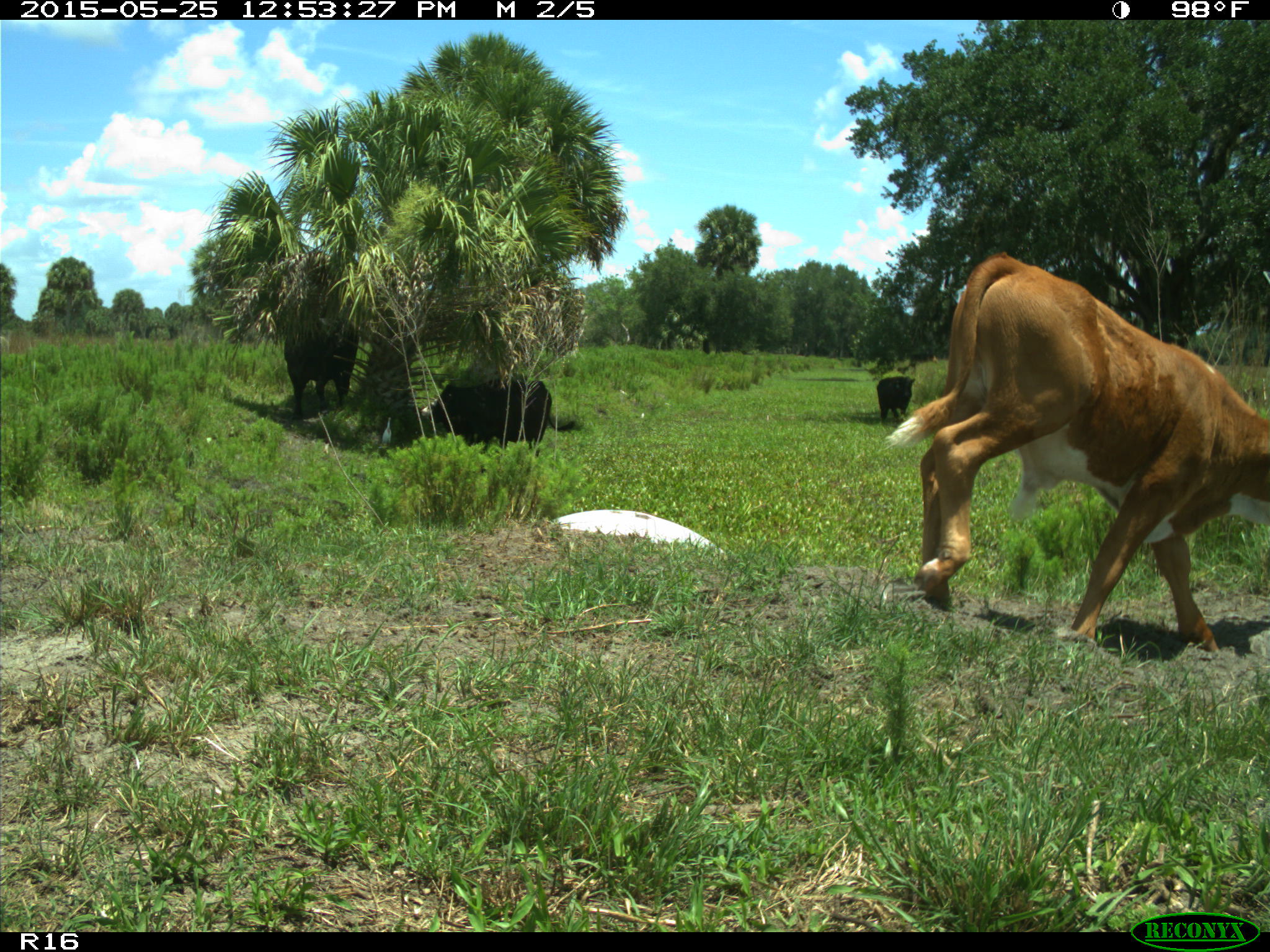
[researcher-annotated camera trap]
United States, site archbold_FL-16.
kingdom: Animalia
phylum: Chordata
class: Mammalia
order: Artiodactyla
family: Bovidae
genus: Bos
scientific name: Bos taurus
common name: domestic cow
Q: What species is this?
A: Bos taurus (domestic cow).